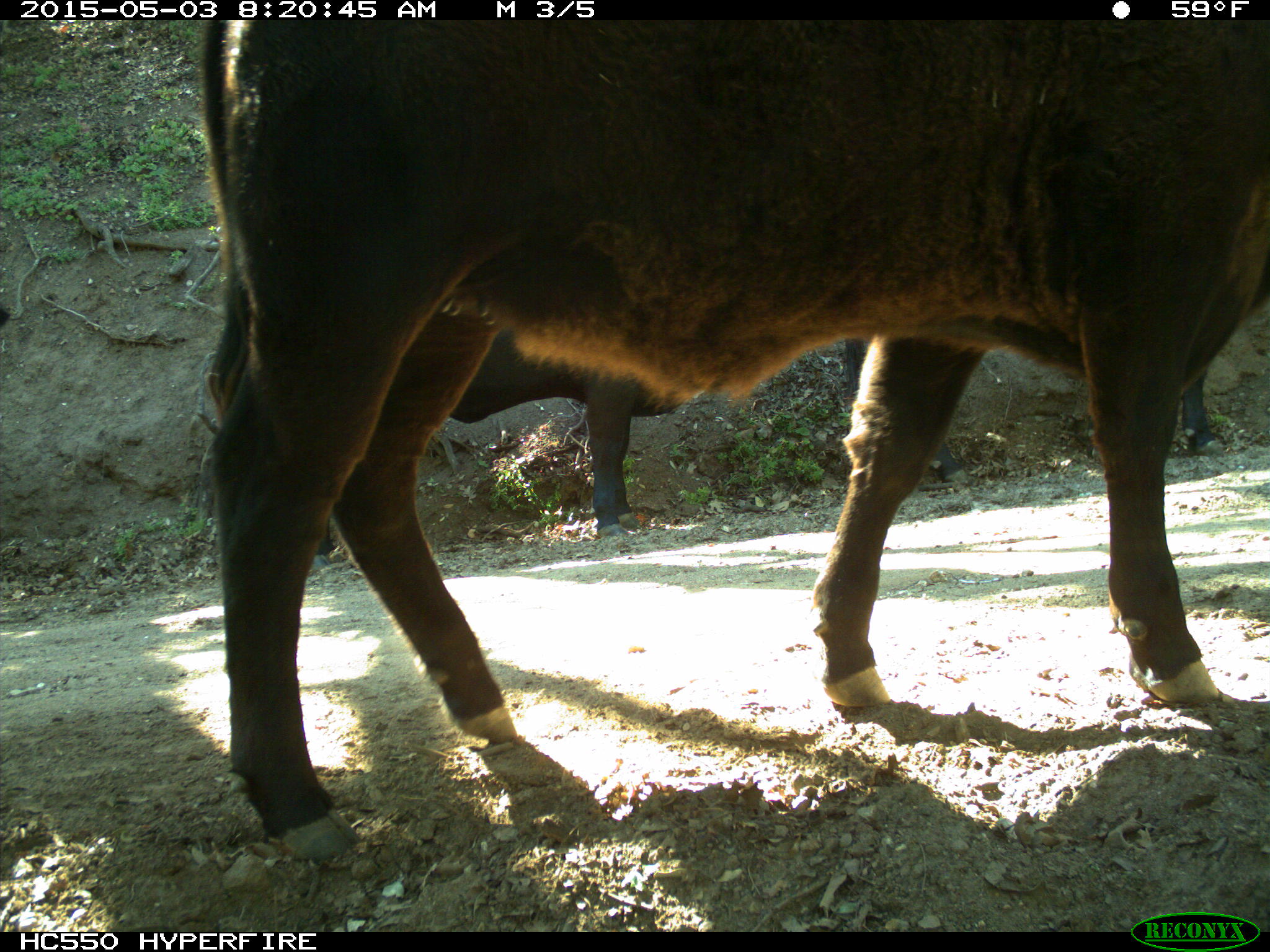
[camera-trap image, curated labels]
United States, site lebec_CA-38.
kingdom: Animalia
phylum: Chordata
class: Mammalia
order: Artiodactyla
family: Bovidae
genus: Bos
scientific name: Bos taurus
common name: domestic cow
Bos taurus (domestic cow).